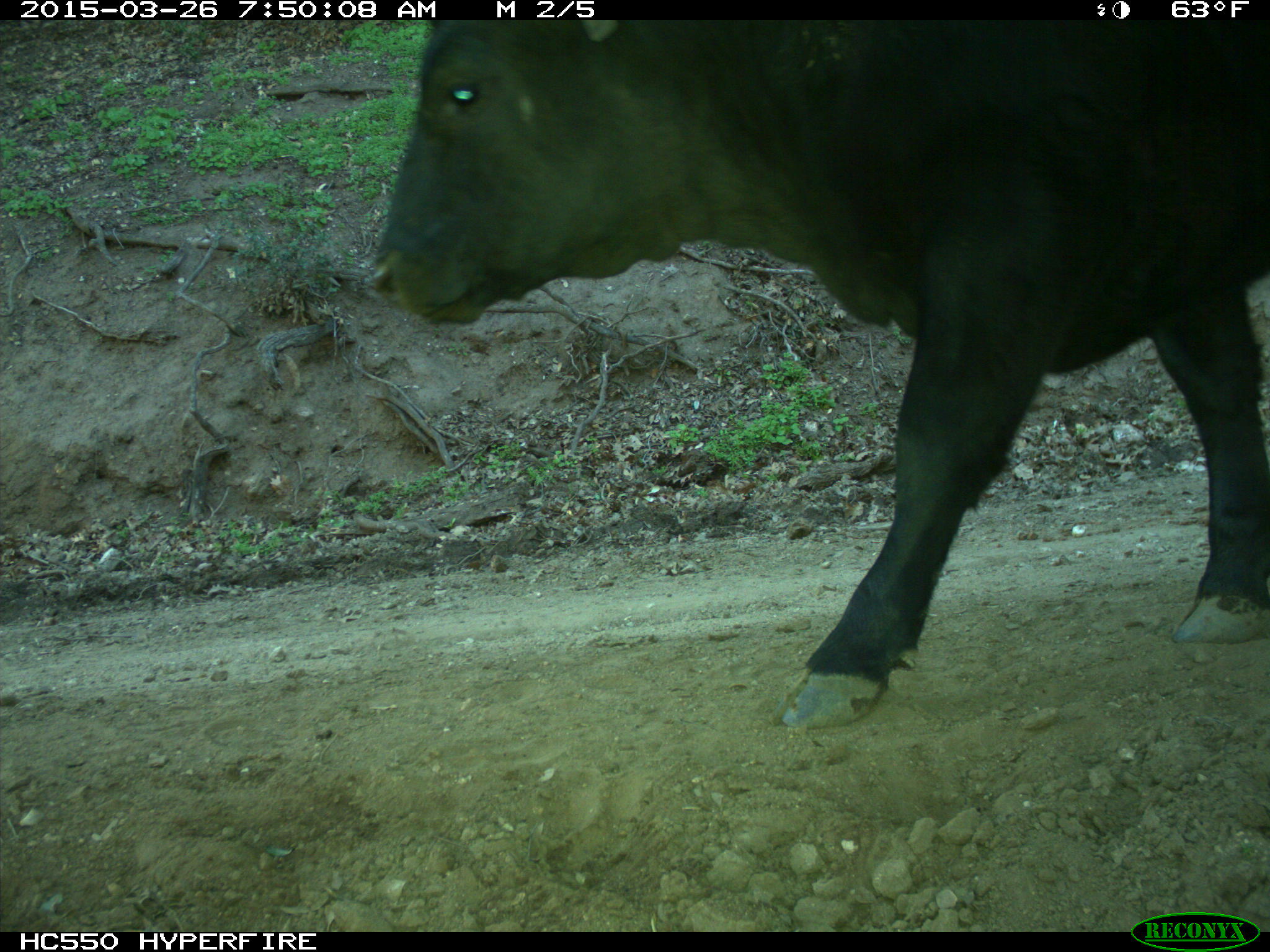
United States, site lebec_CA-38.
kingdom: Animalia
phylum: Chordata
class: Mammalia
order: Artiodactyla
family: Bovidae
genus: Bos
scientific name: Bos taurus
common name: domestic cow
Bos taurus (domestic cow).